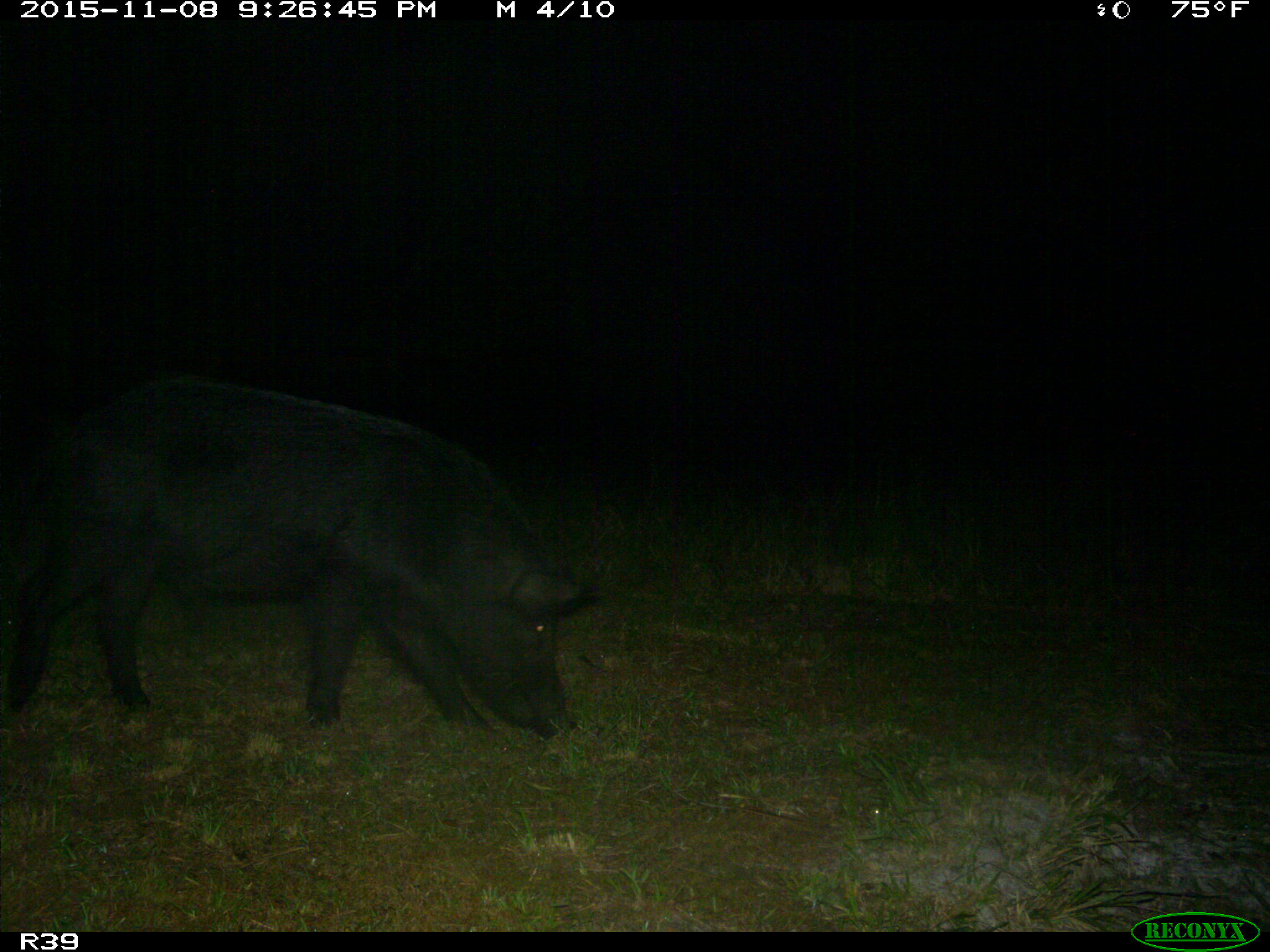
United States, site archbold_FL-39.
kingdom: Animalia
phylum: Chordata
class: Mammalia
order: Artiodactyla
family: Suidae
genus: Sus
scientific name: Sus scrofa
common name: wild boar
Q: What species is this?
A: Sus scrofa (wild boar).